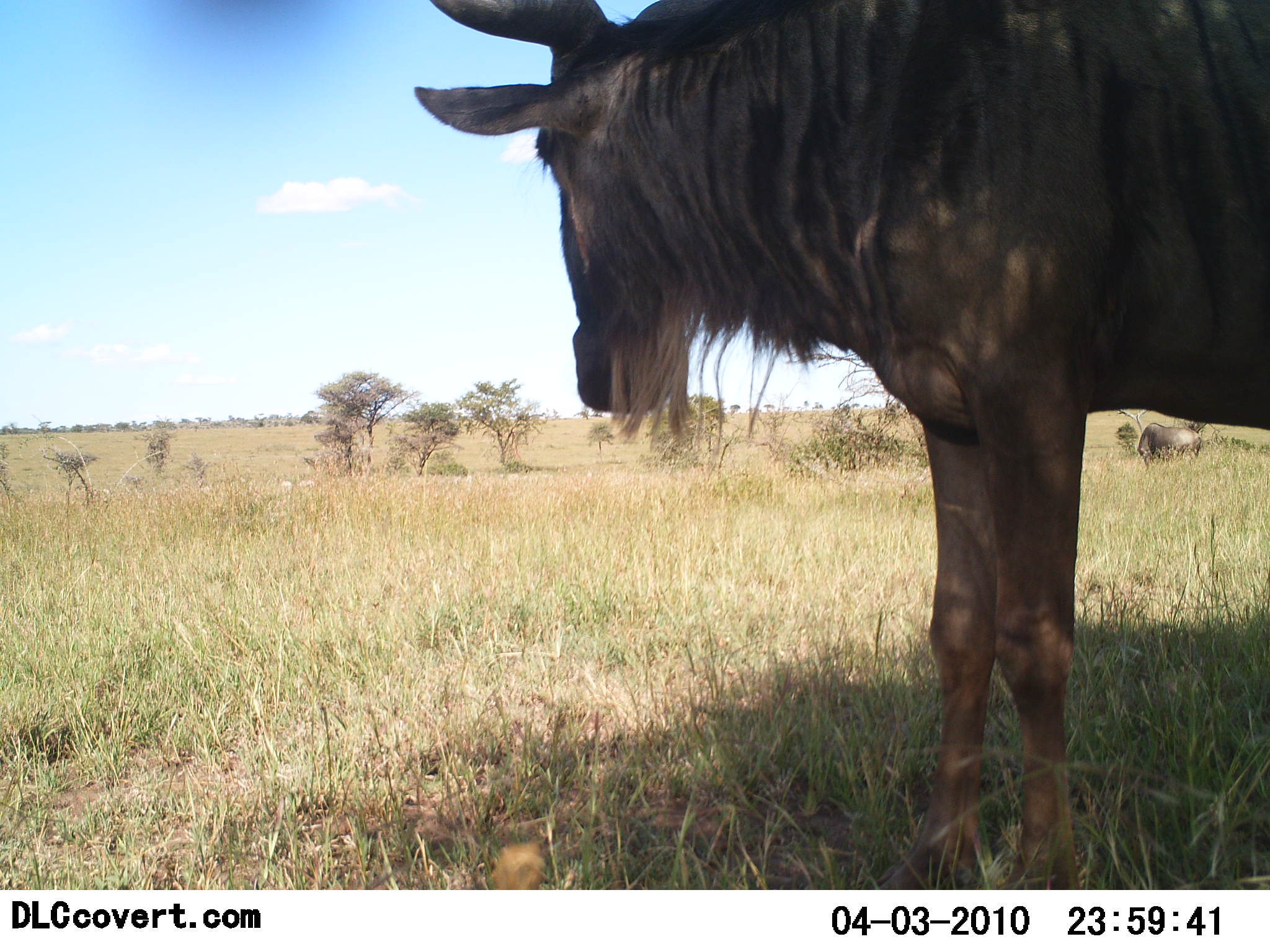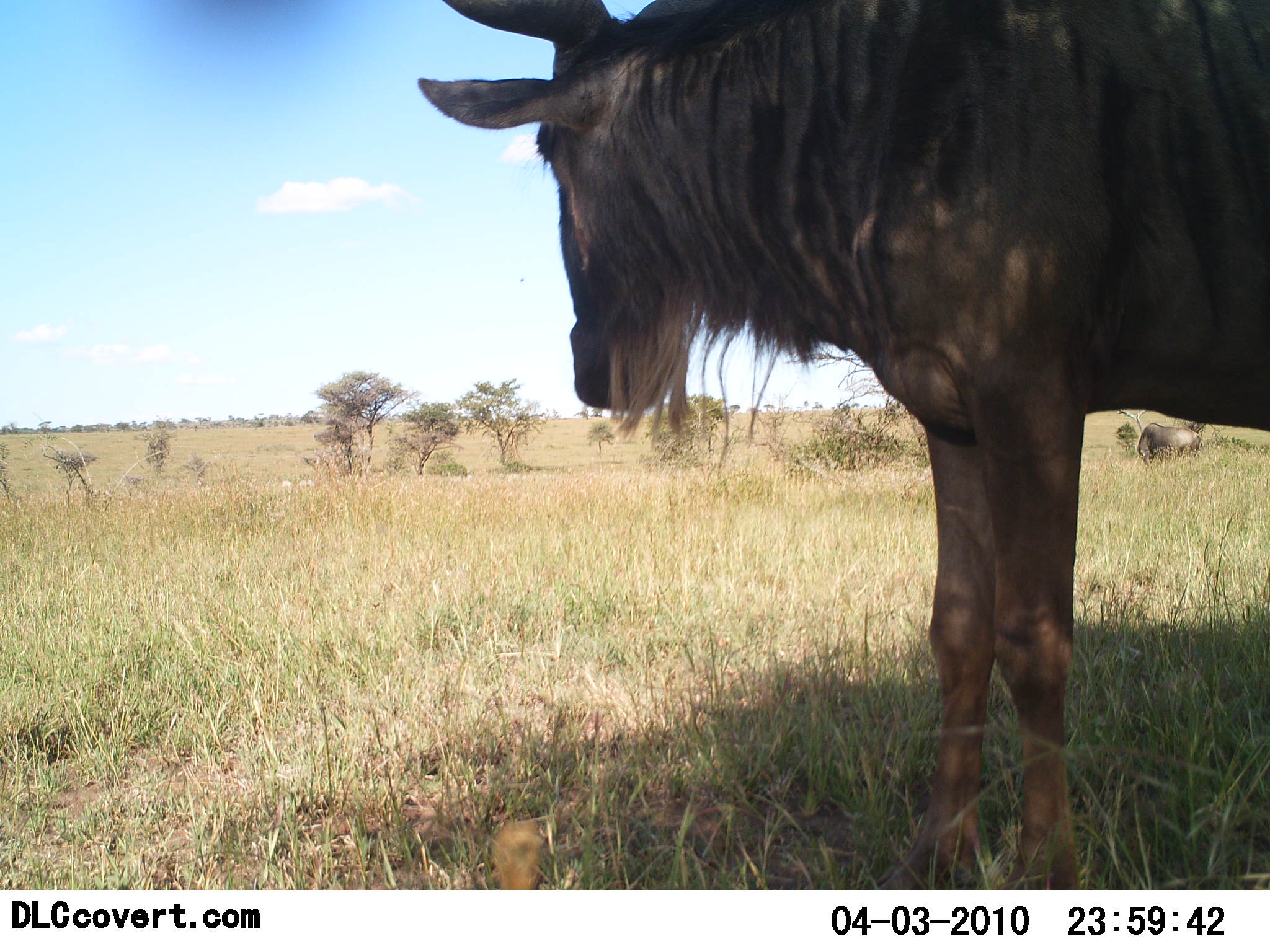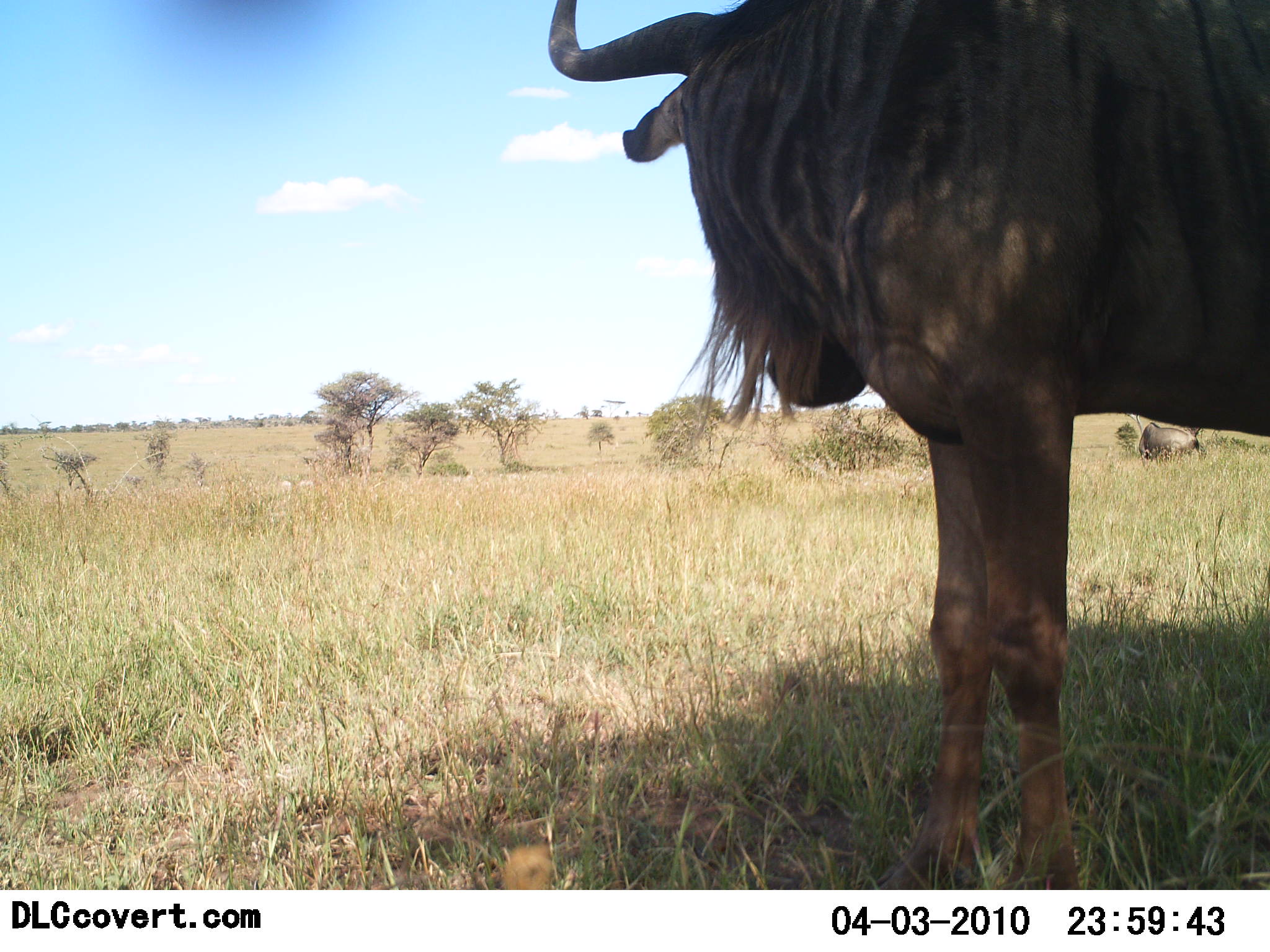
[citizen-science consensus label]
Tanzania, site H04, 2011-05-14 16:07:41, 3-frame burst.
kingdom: Animalia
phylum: Chordata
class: Mammalia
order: Artiodactyla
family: Bovidae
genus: Connochaetes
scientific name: Connochaetes taurinus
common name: blue wildebeest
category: wildebeest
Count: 1.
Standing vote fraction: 64%.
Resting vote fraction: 27%.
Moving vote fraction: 18%.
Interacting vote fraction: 0%.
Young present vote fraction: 0%.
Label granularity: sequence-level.